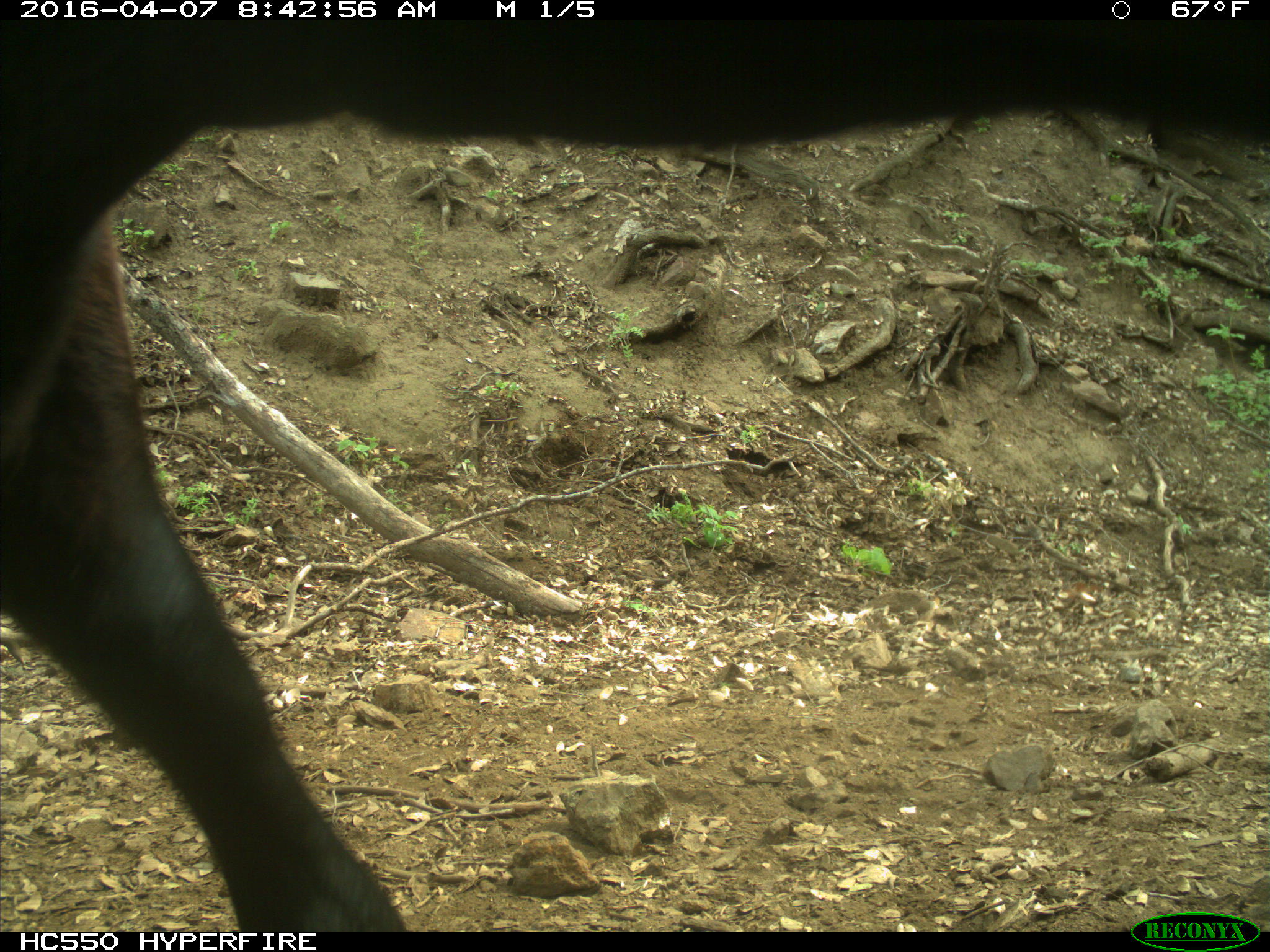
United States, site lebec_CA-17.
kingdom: Animalia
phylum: Chordata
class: Mammalia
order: Artiodactyla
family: Bovidae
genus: Bos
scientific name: Bos taurus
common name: domestic cow